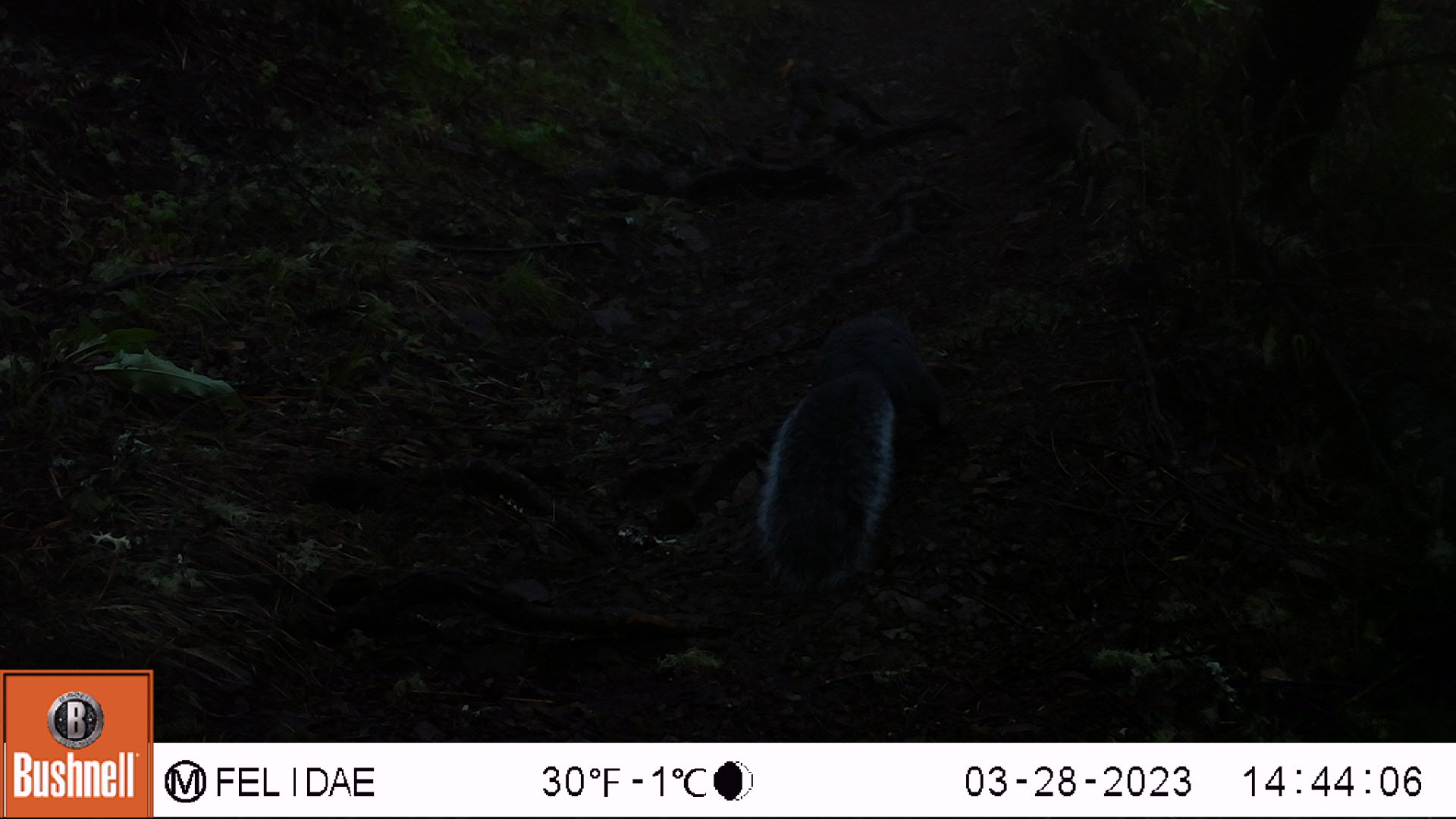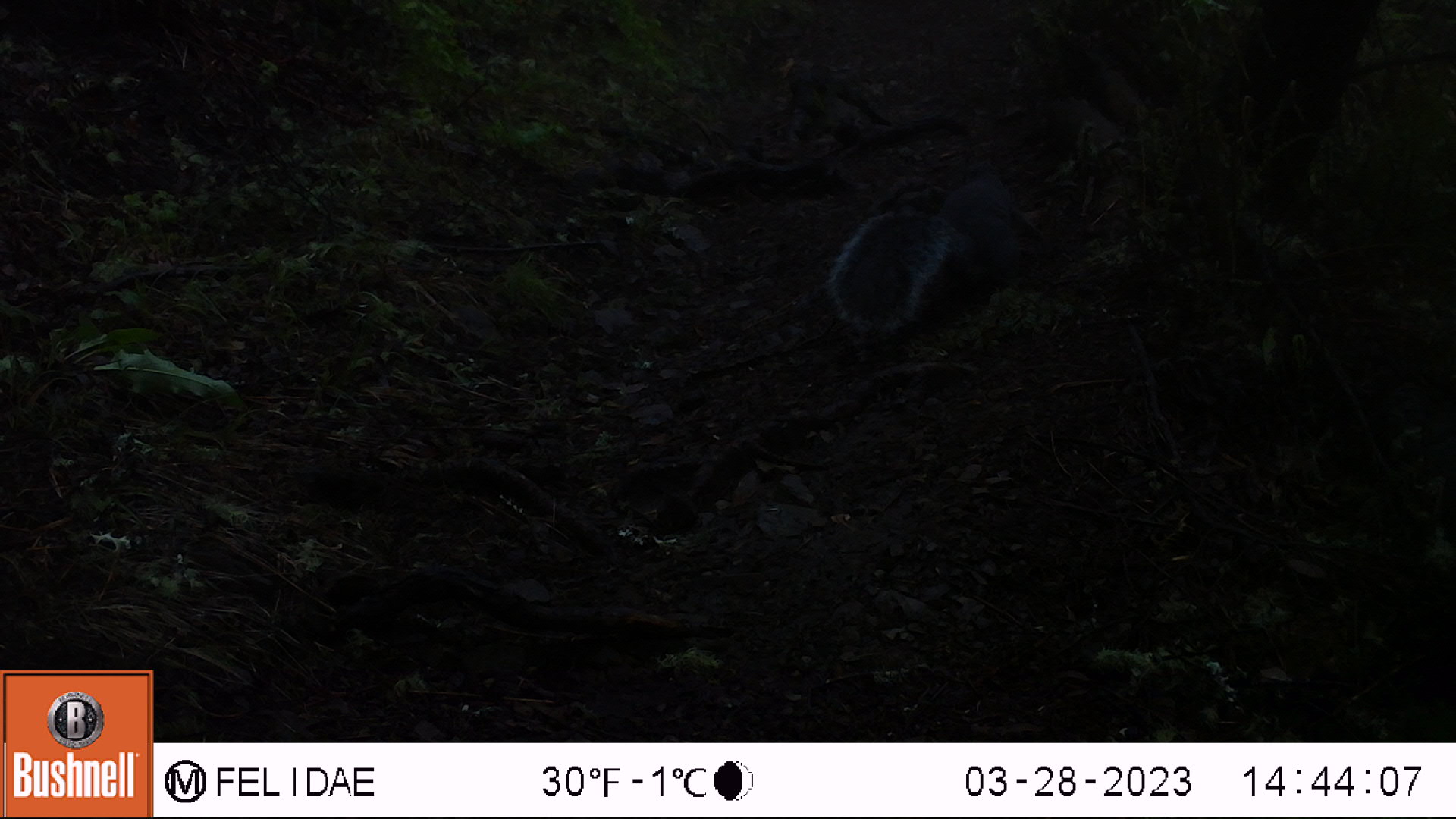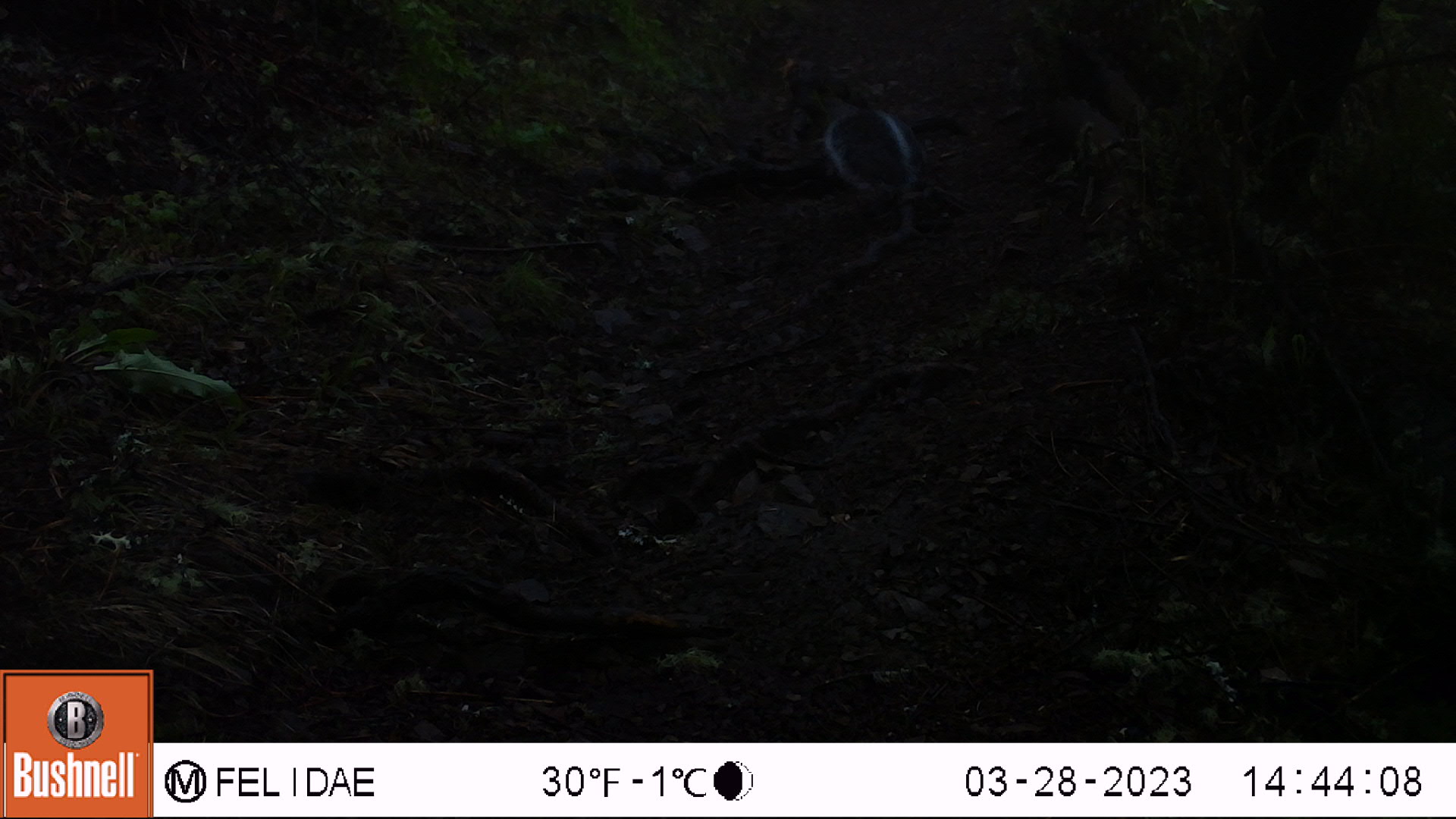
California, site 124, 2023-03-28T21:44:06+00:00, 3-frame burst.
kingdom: Animalia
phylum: Chordata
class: Mammalia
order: Rodentia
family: Sciuridae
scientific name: Sciuridae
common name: squirrel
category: unknown squirrel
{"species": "unknown squirrel (squirrel) (Sciuridae)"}